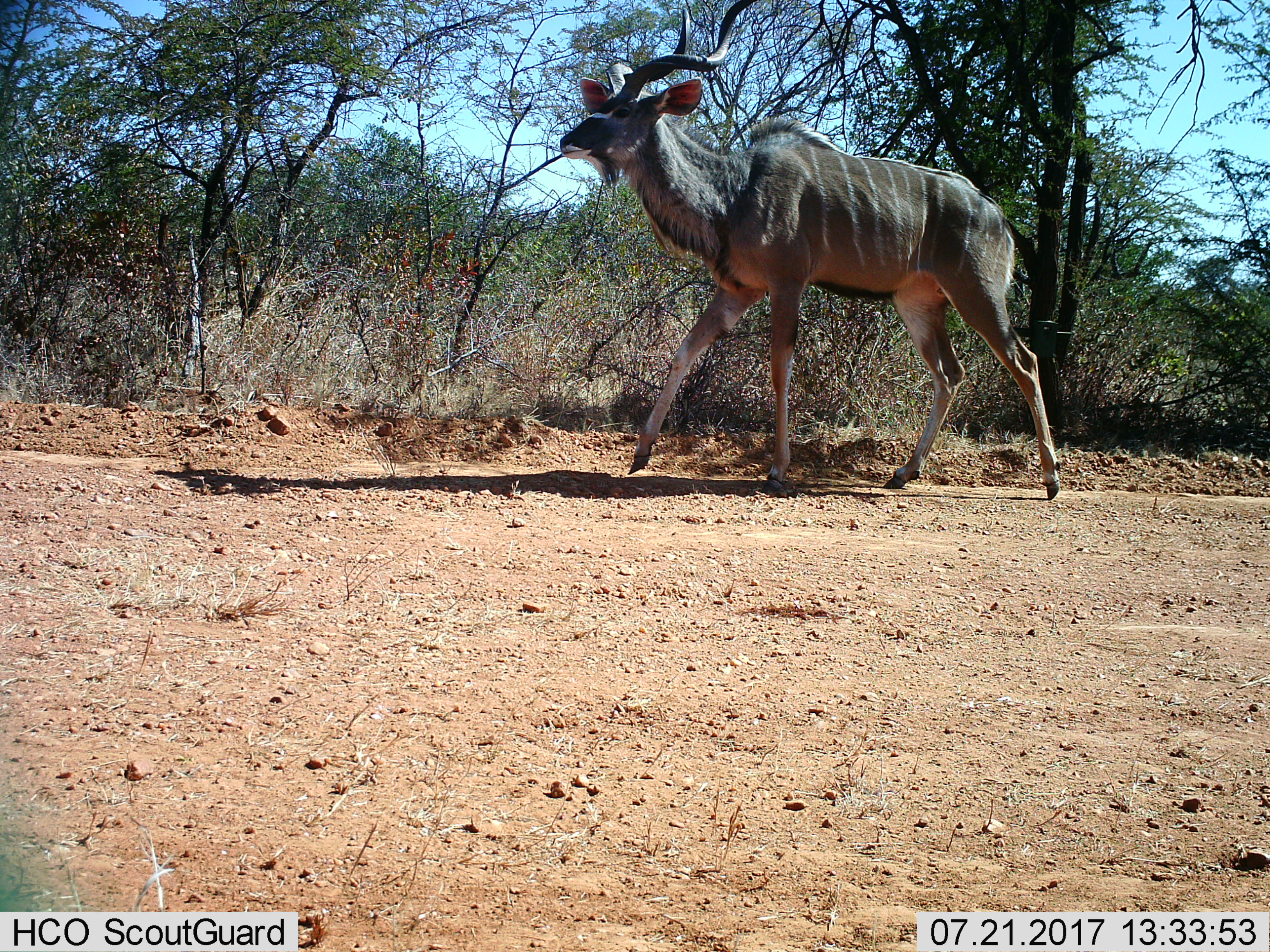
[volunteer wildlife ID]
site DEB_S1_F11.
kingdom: Animalia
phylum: Chordata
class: Mammalia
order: Artiodactyla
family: Bovidae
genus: Tragelaphus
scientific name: Tragelaphus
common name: kudu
Kudu (Tragelaphus), count 1. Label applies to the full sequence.